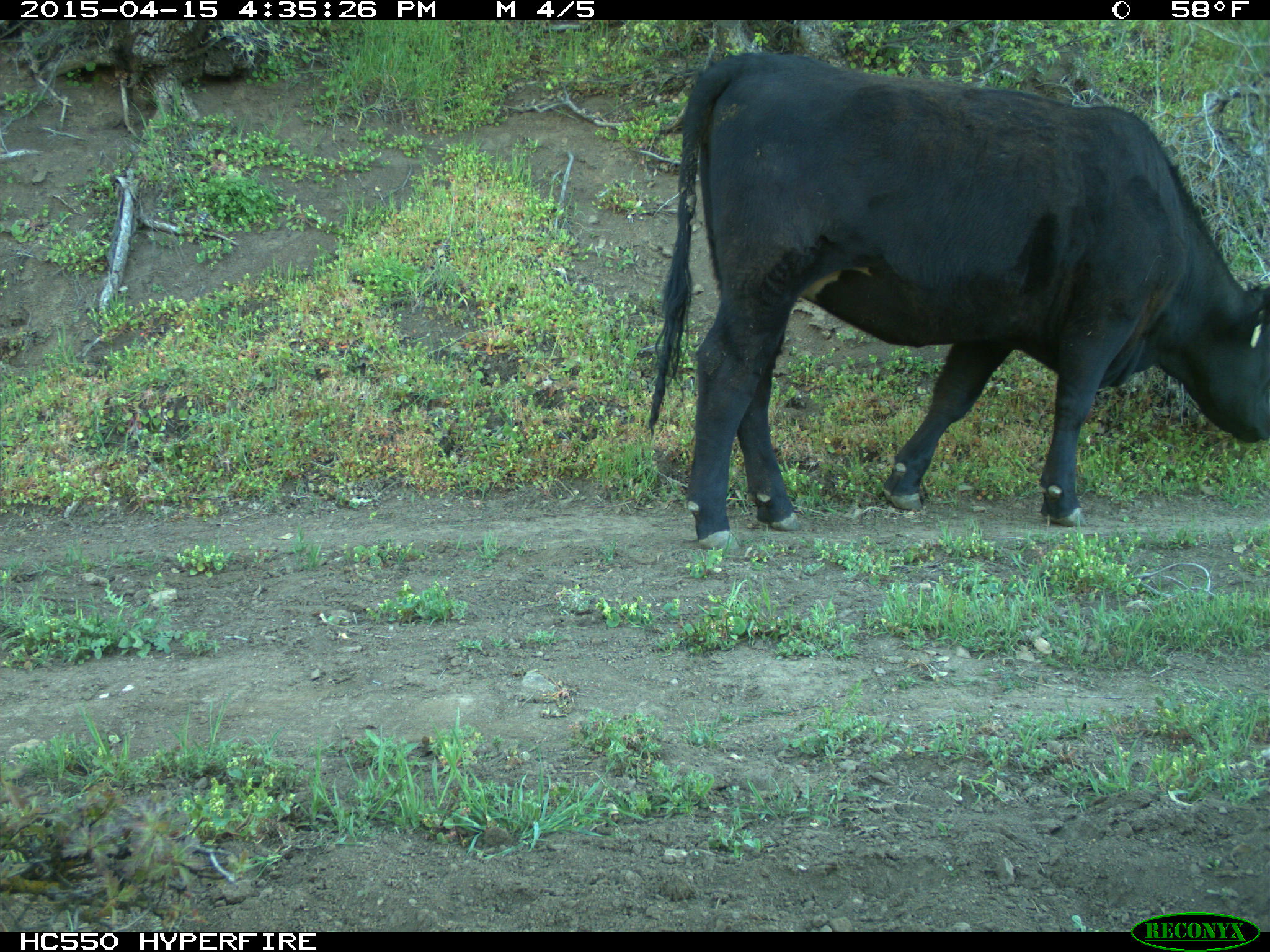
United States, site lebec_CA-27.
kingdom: Animalia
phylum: Chordata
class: Mammalia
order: Artiodactyla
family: Bovidae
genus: Bos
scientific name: Bos taurus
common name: domestic cow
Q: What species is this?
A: Bos taurus (domestic cow).